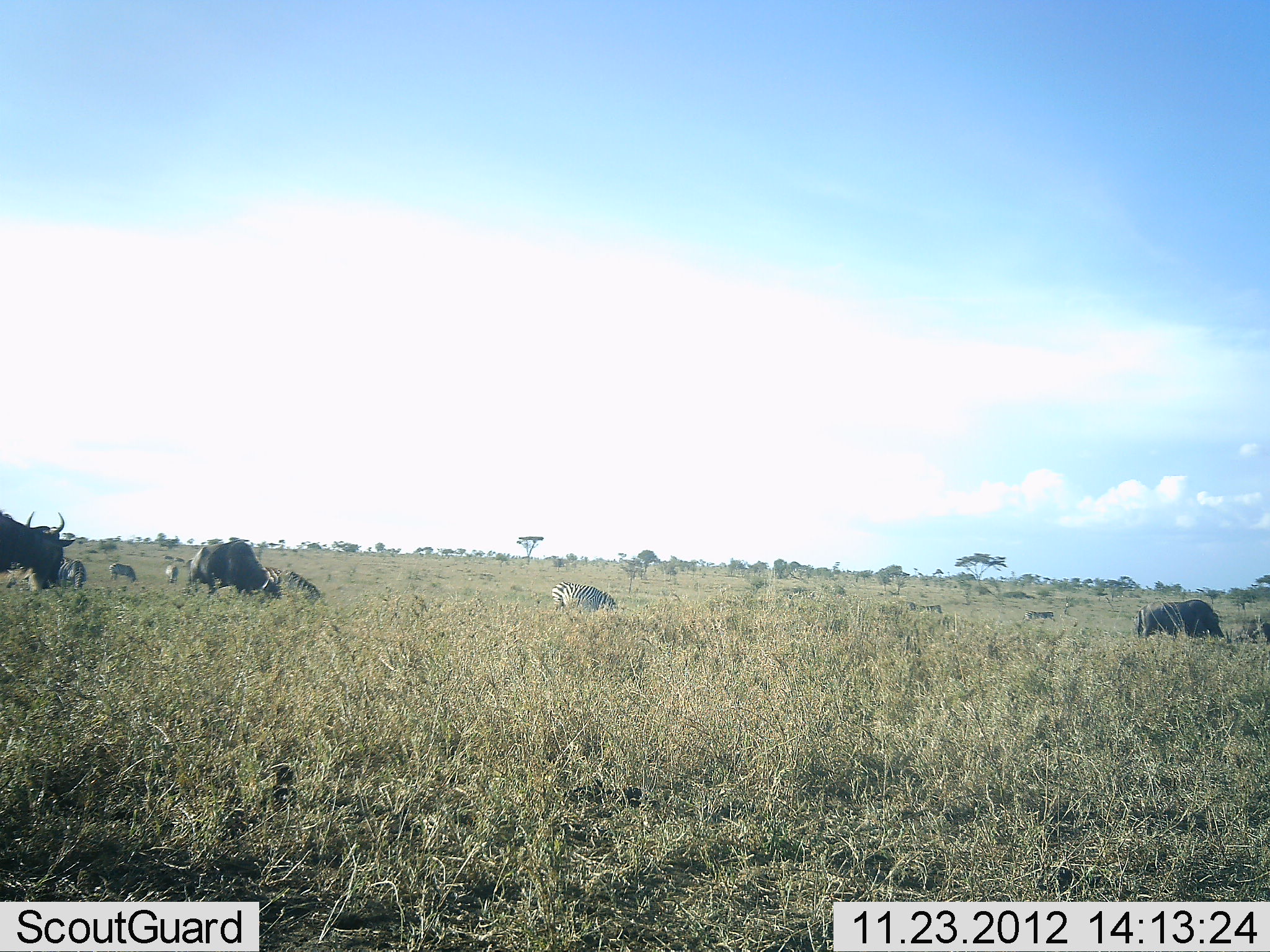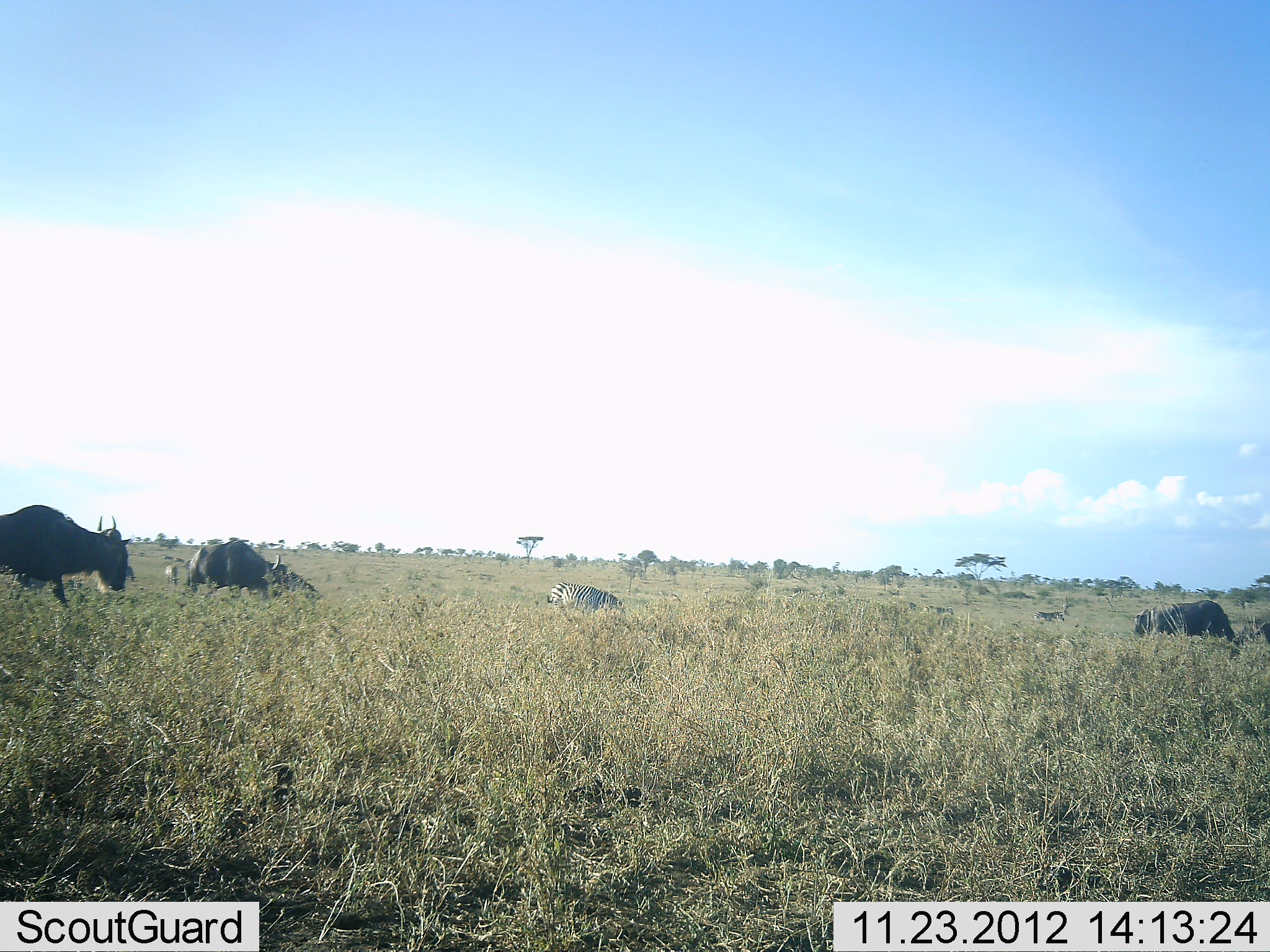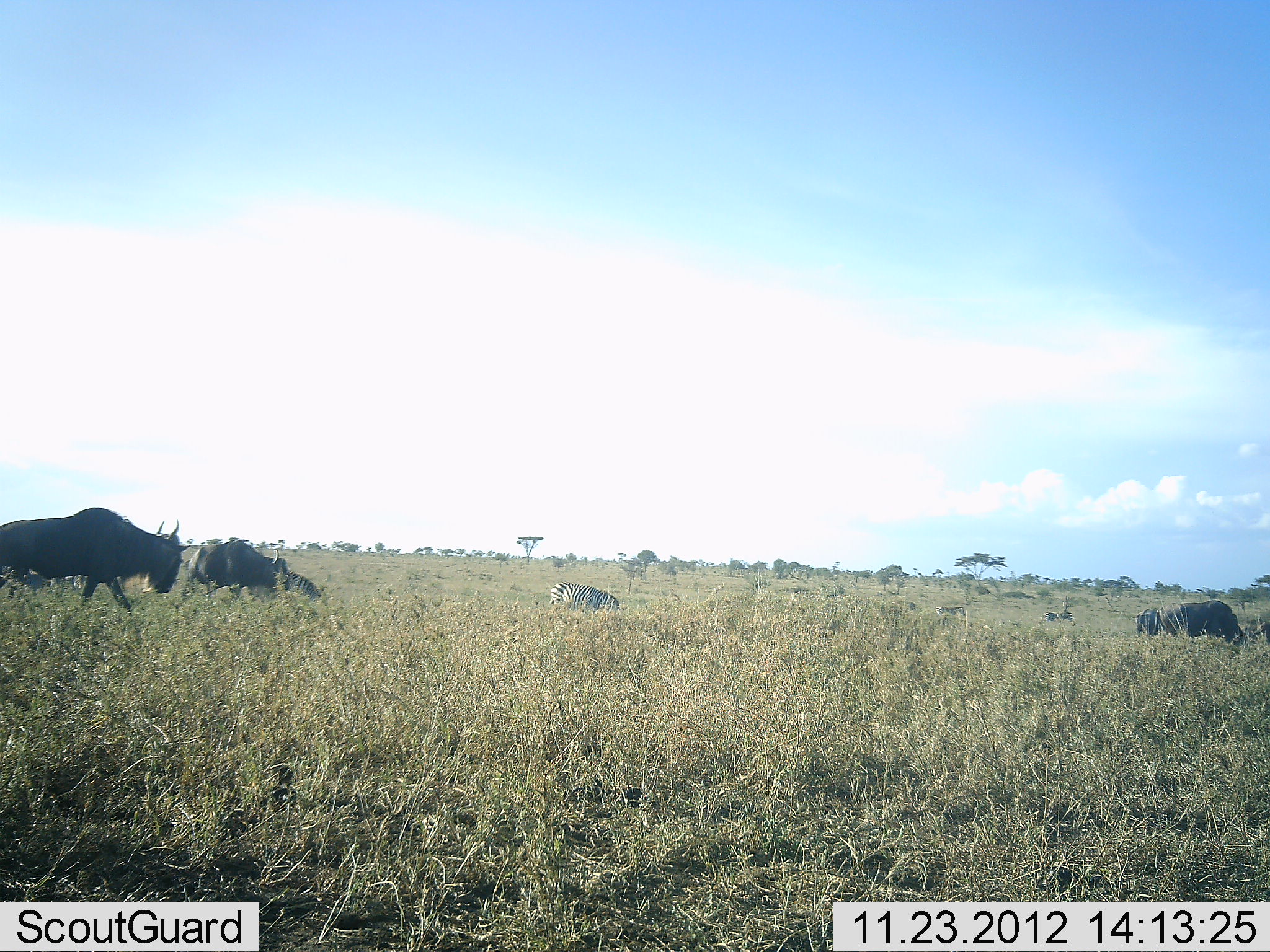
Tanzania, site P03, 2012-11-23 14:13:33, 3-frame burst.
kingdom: Animalia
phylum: Chordata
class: Mammalia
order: Artiodactyla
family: Bovidae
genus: Connochaetes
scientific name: Connochaetes taurinus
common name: blue wildebeest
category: wildebeest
Wildebeest (blue wildebeest) (Connochaetes taurinus), count 5. Behavior (volunteer vote fractions): standing 43%, resting 7%, moving 57%, interacting 0%. Young present (vote fraction): 0%. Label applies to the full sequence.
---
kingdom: Animalia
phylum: Chordata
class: Mammalia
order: Perissodactyla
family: Equidae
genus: Equus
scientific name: Equus quagga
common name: plains zebra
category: zebra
Zebra (plains zebra) (Equus quagga), count 3. Behavior (volunteer vote fractions): standing 18%, resting 0%, moving 27%, interacting 0%. Young present (vote fraction): 0%. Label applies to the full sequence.